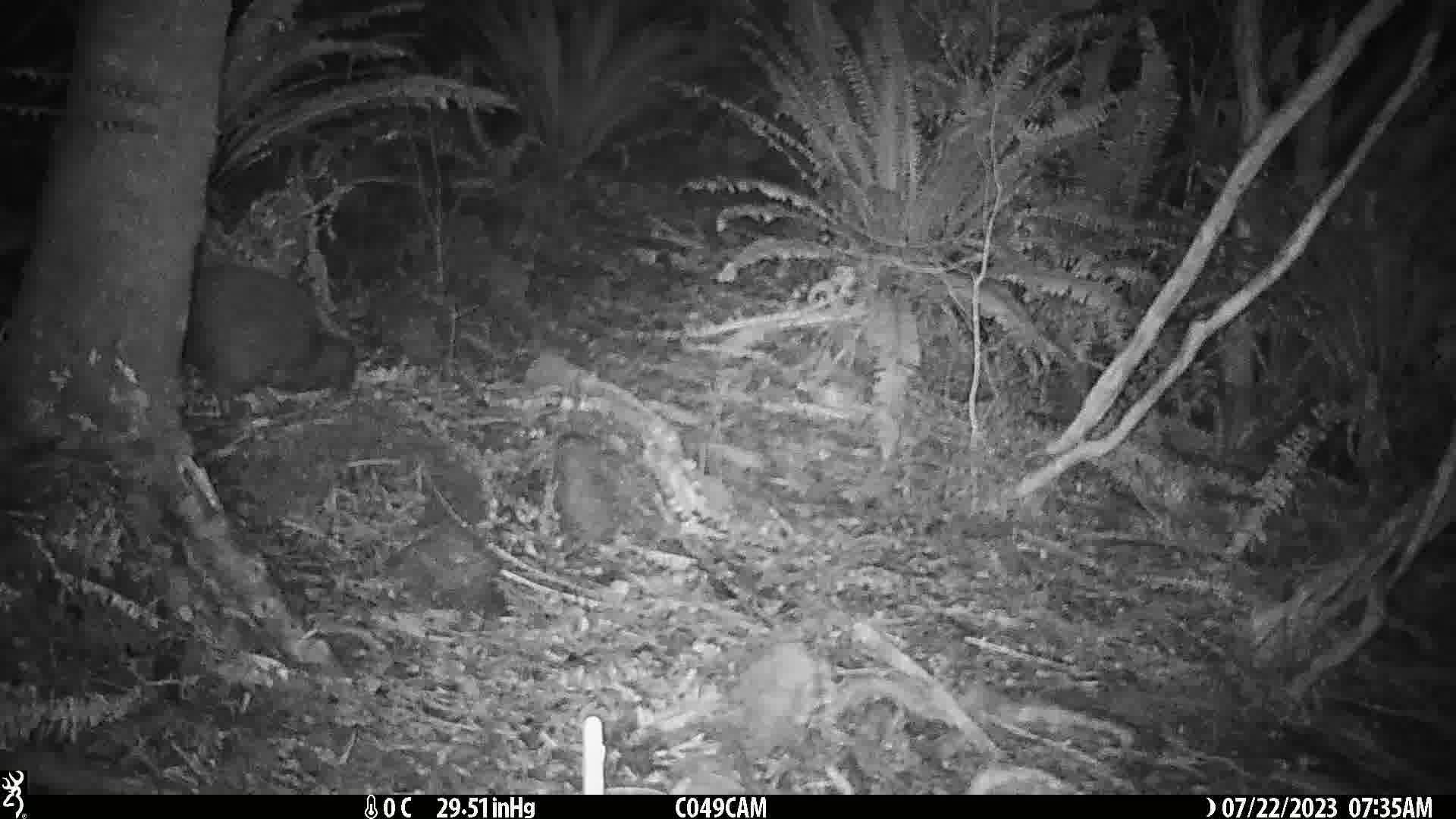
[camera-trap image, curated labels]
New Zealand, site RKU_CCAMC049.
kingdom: Animalia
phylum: Chordata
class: Aves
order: Apterygiformes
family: Apterygidae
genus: Apteryx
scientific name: Apteryx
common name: kiwi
Kiwi (Apteryx).